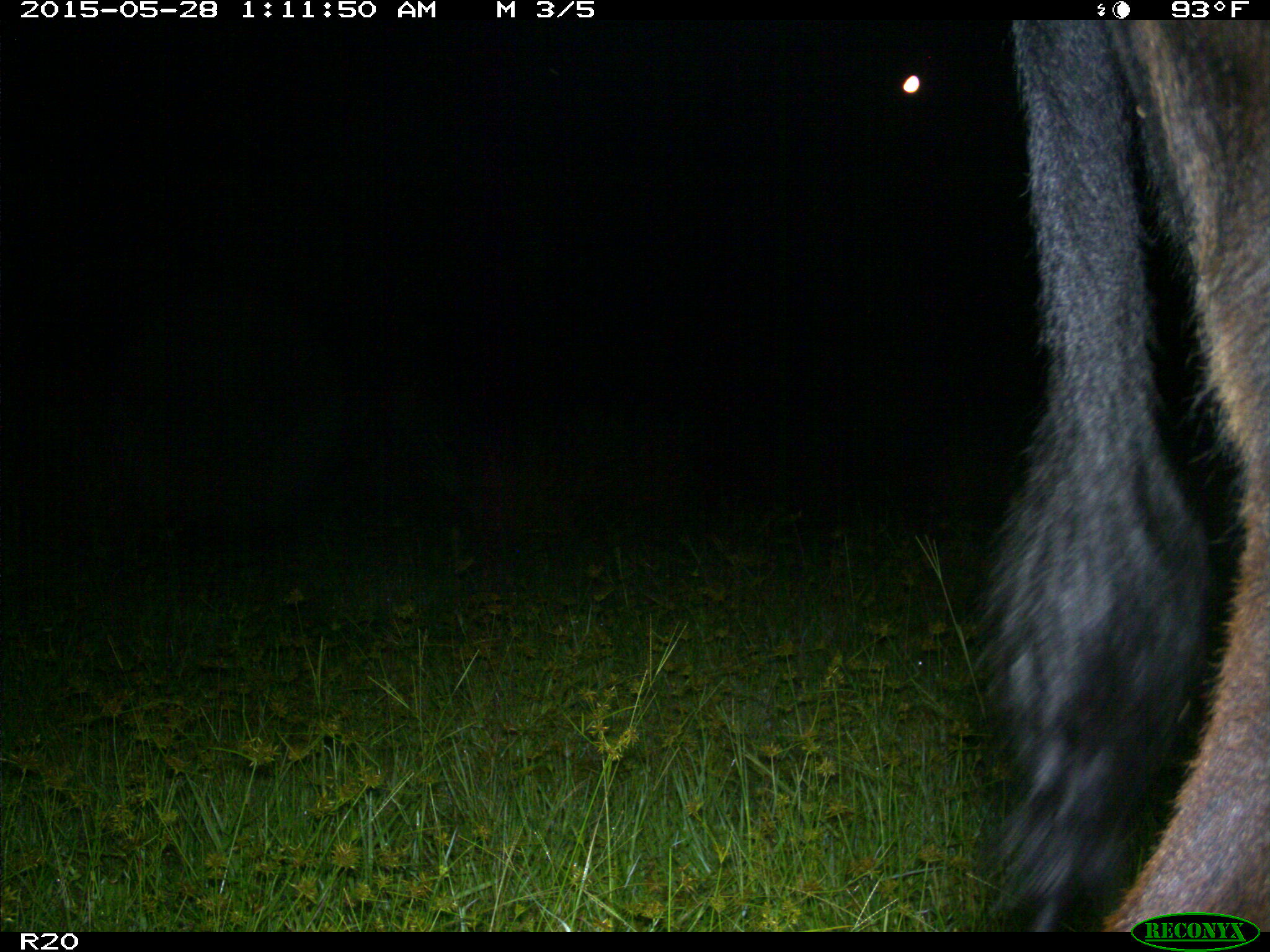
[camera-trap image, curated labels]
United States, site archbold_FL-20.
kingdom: Animalia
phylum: Chordata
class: Mammalia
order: Artiodactyla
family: Bovidae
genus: Bos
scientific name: Bos taurus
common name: domestic cow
Bos taurus (domestic cow).